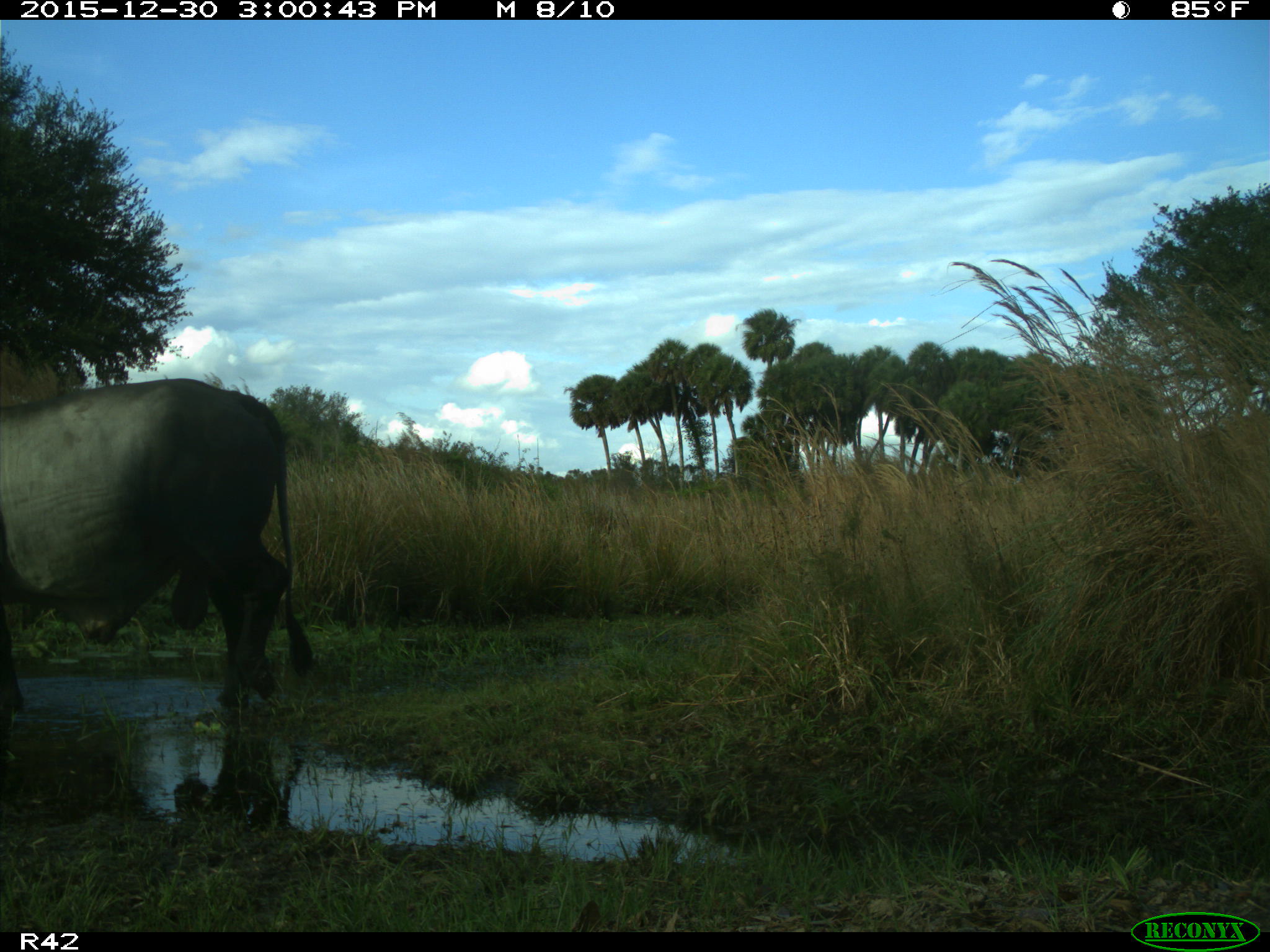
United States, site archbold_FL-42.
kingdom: Animalia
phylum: Chordata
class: Mammalia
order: Artiodactyla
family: Bovidae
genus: Bos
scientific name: Bos taurus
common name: domestic cow